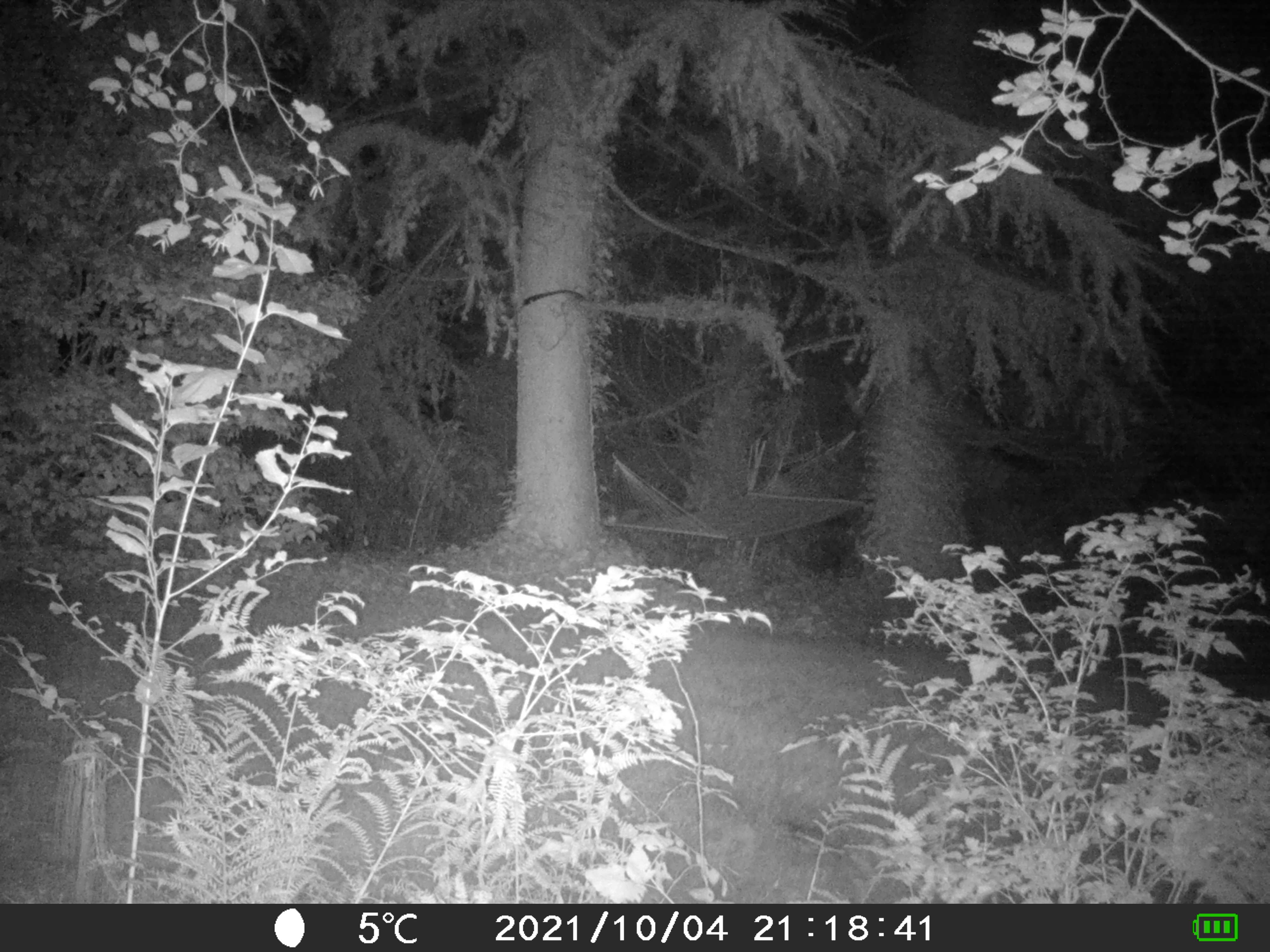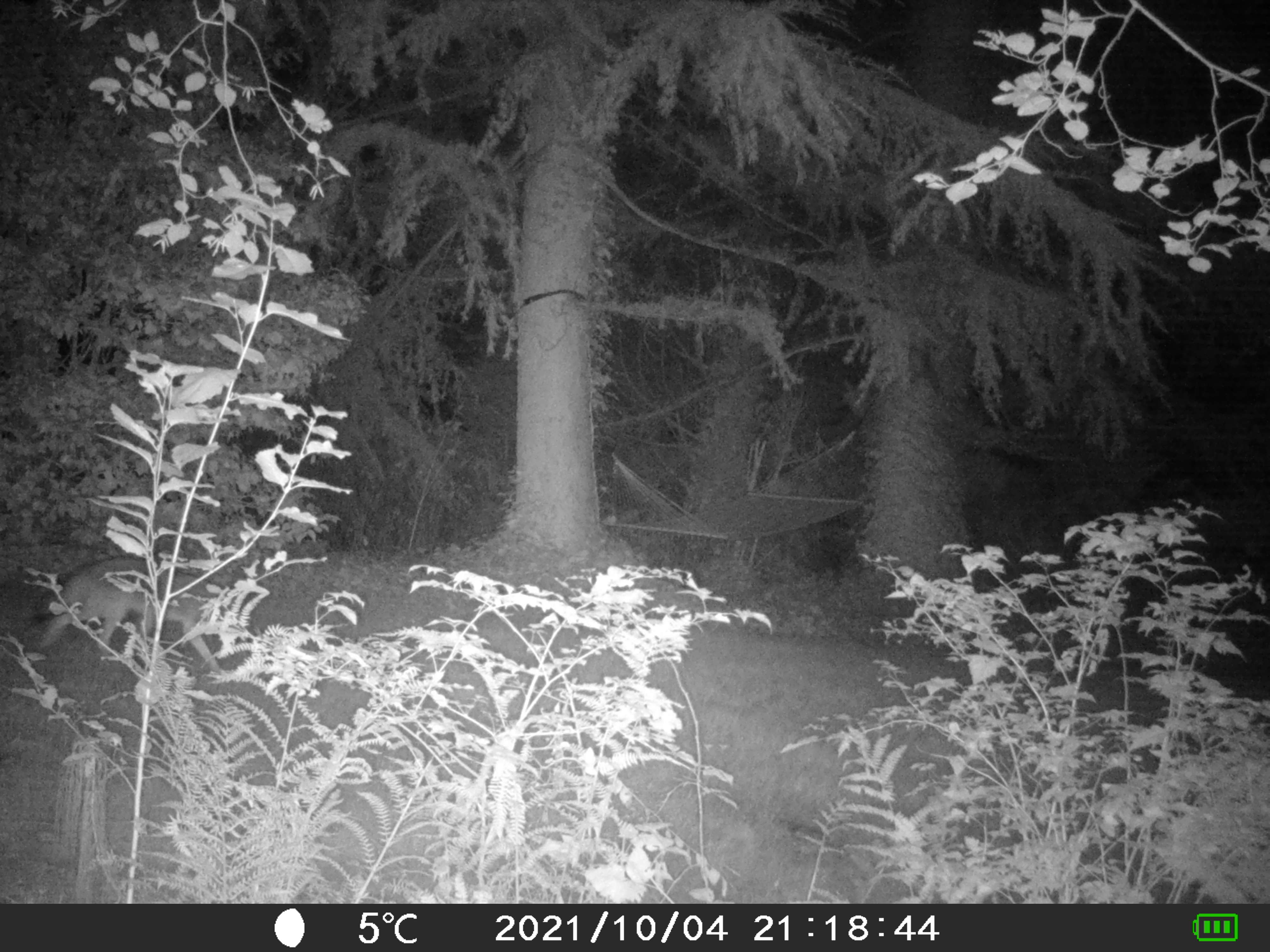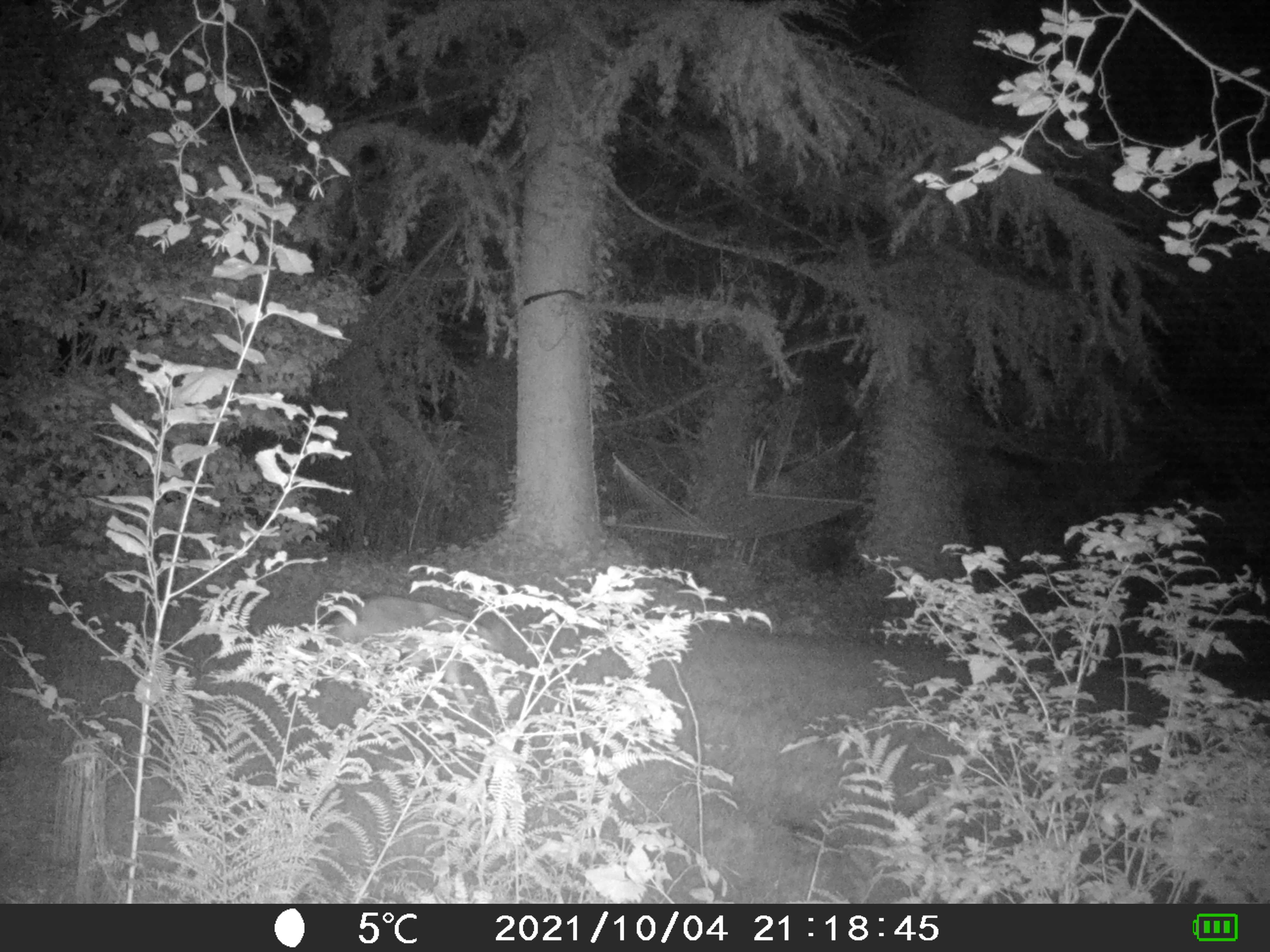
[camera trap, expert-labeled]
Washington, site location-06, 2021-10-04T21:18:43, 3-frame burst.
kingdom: Animalia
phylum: Chordata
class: Mammalia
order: Carnivora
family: Canidae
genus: Canis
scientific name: Canis latrans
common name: coyote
Coyote (Canis latrans).